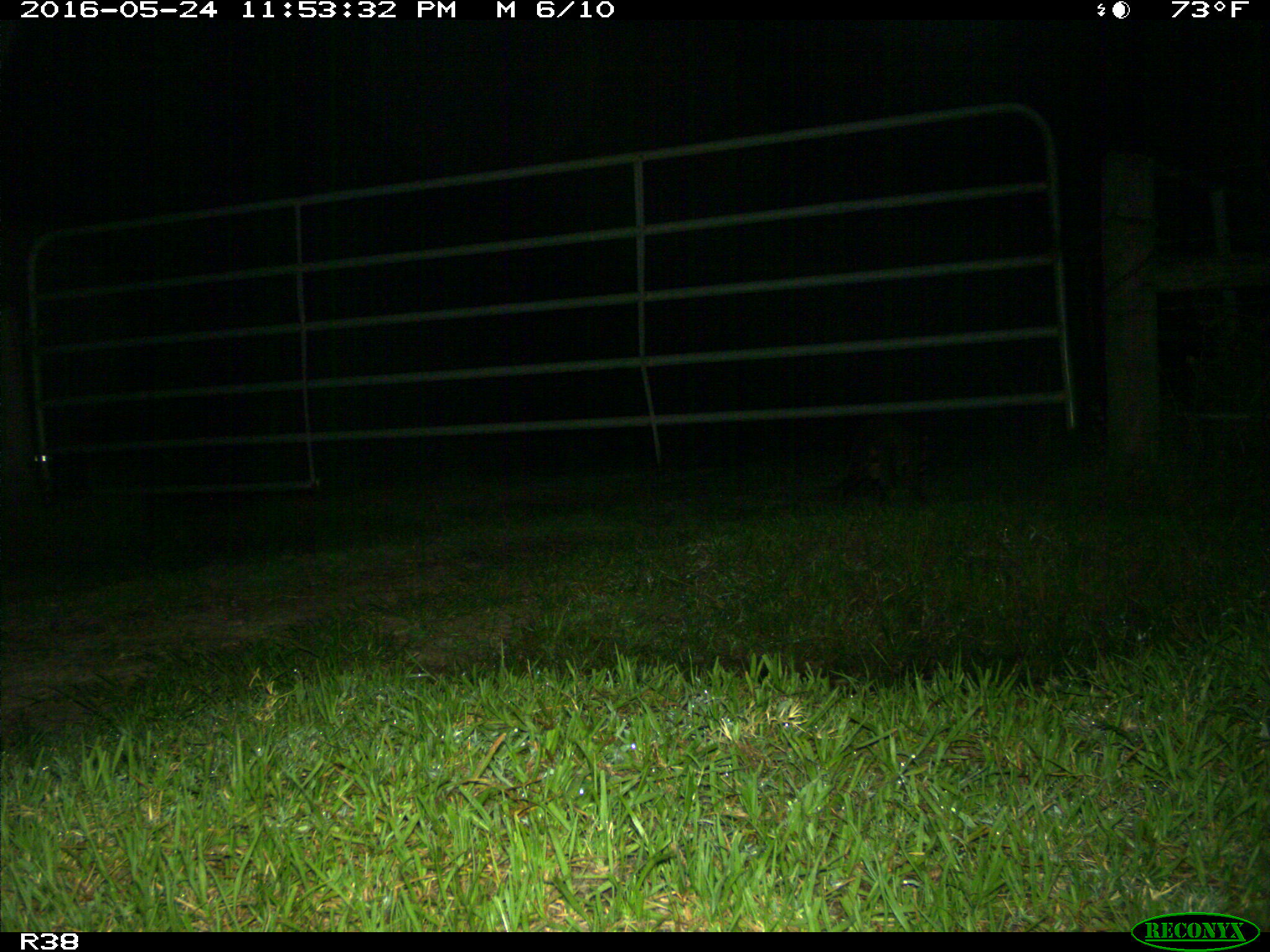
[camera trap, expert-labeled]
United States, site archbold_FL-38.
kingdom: Animalia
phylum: Chordata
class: Mammalia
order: Carnivora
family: Procyonidae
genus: Procyon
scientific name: Procyon lotor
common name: common raccoon